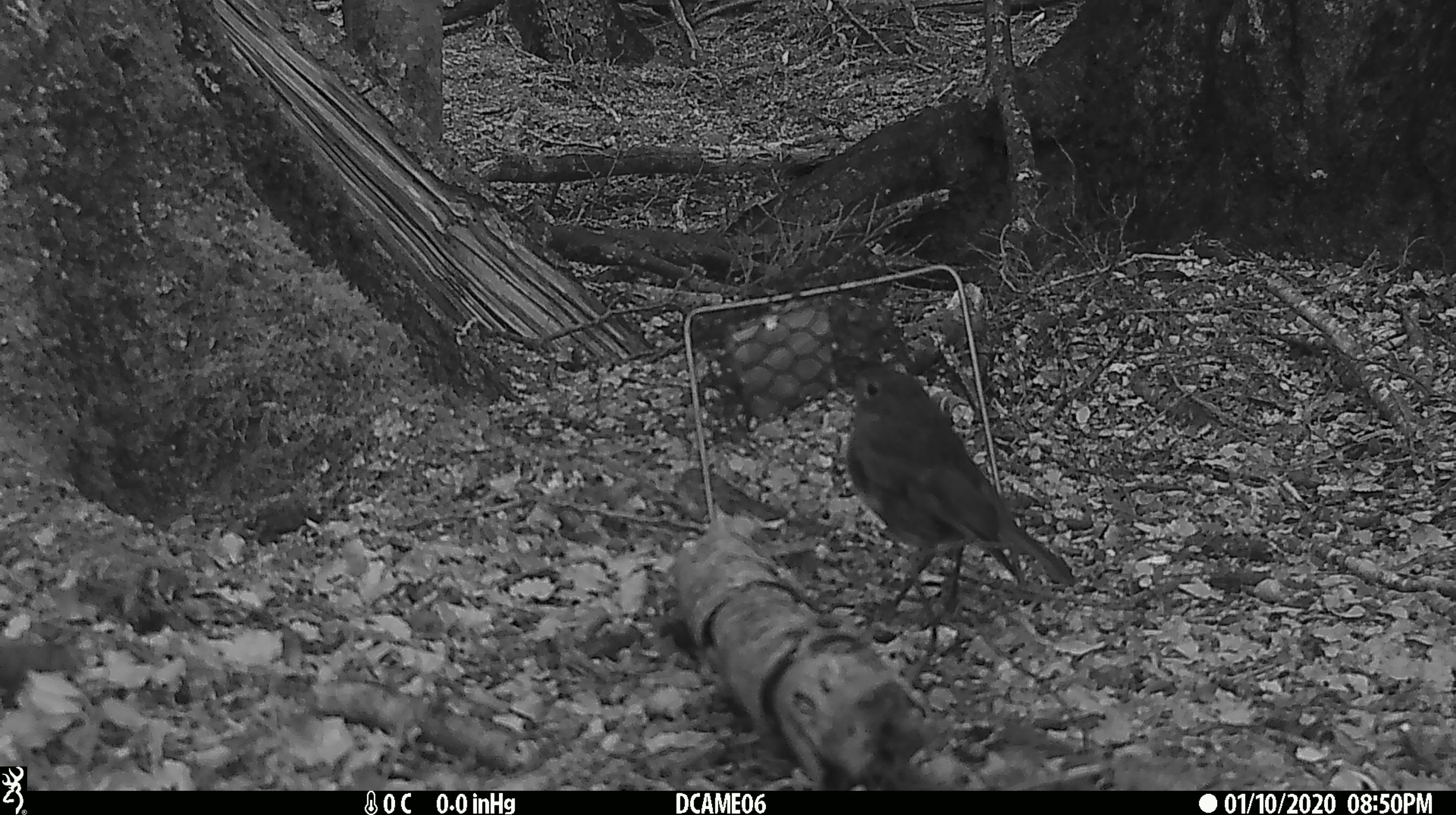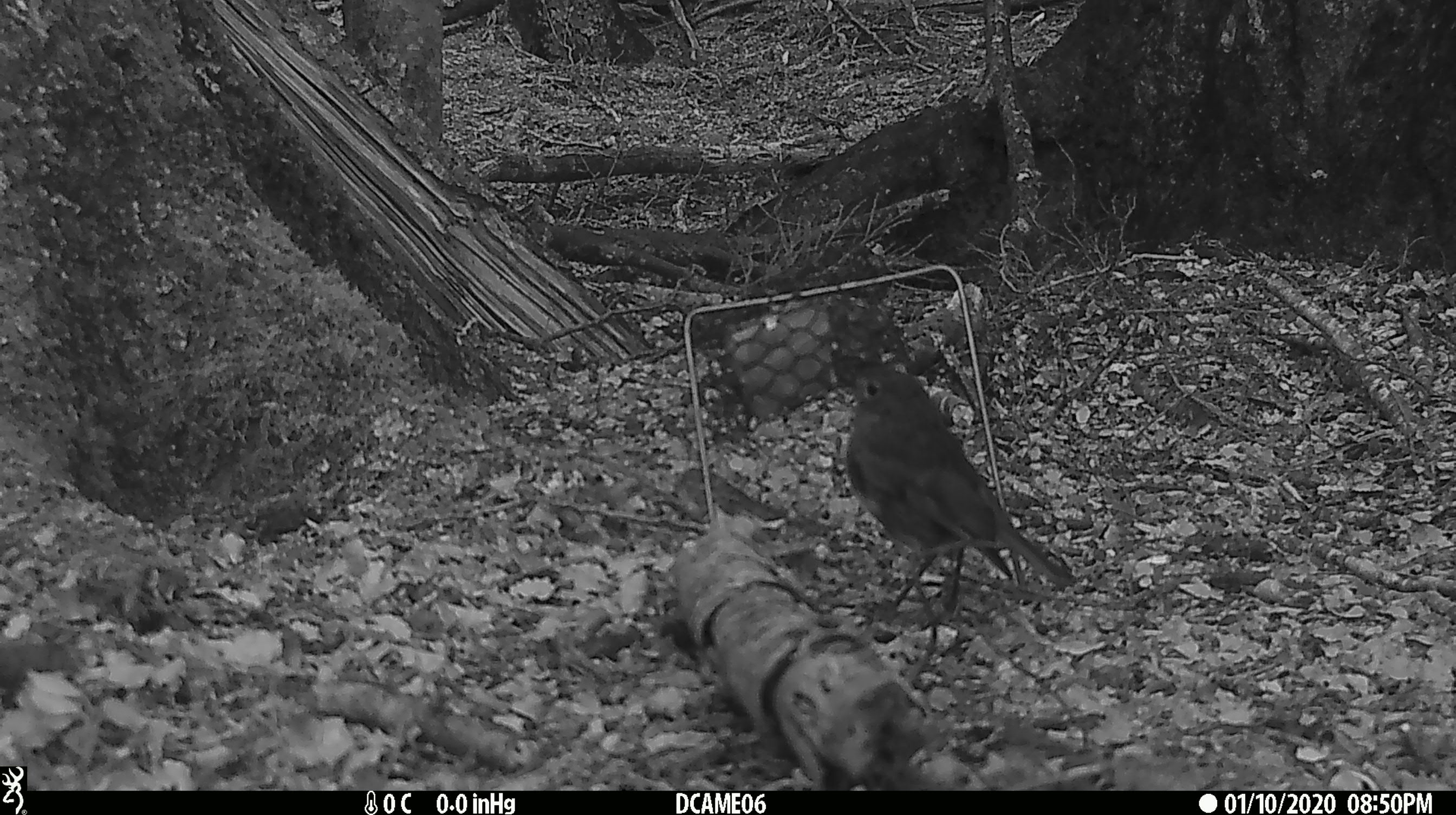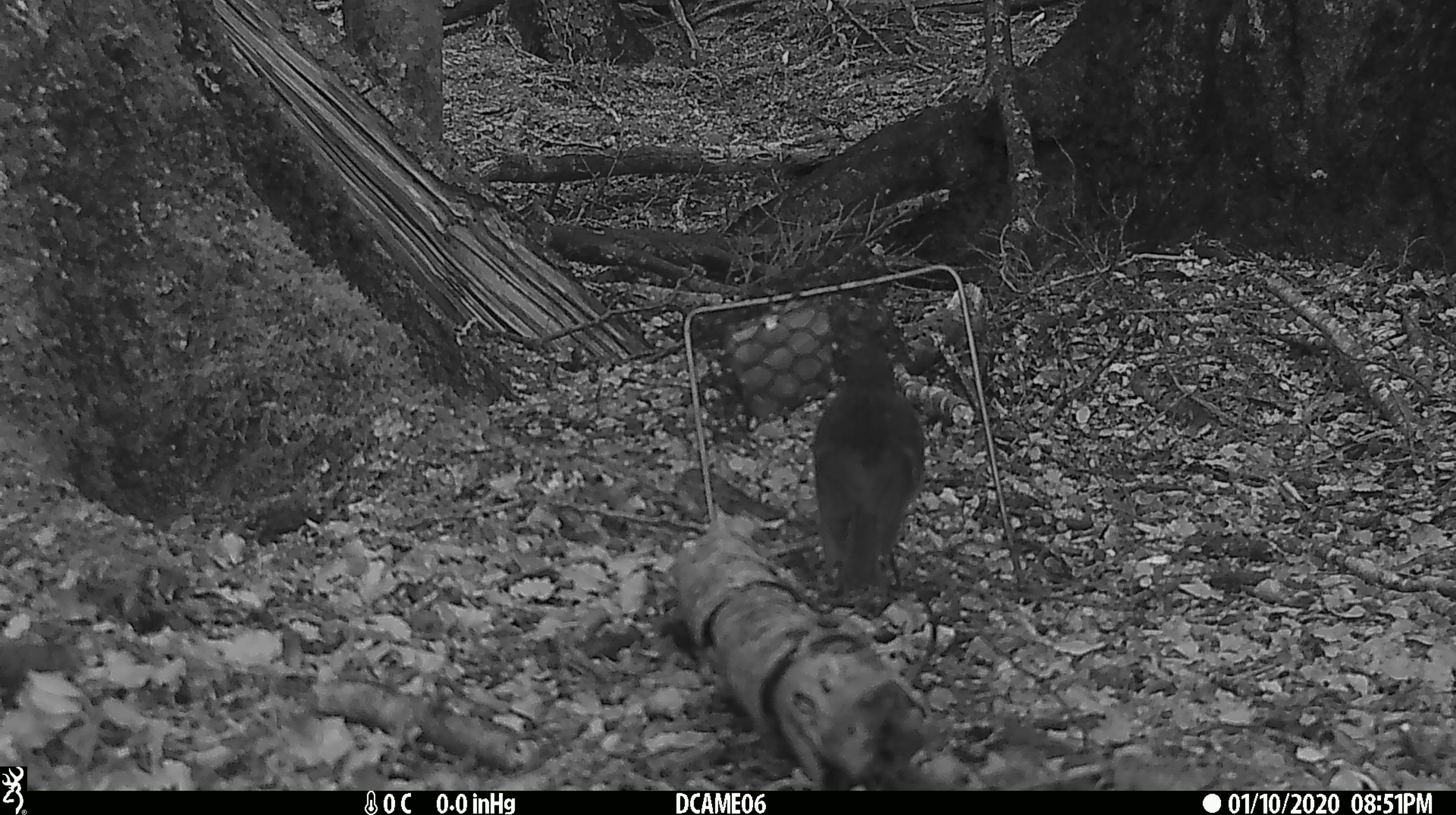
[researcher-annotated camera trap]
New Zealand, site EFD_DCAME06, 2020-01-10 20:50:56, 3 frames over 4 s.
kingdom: Animalia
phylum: Chordata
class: Aves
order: Passeriformes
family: Petroicidae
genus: Petroica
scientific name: Petroica australis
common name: new zealand robin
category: robin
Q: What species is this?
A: Robin (new zealand robin) (Petroica australis).